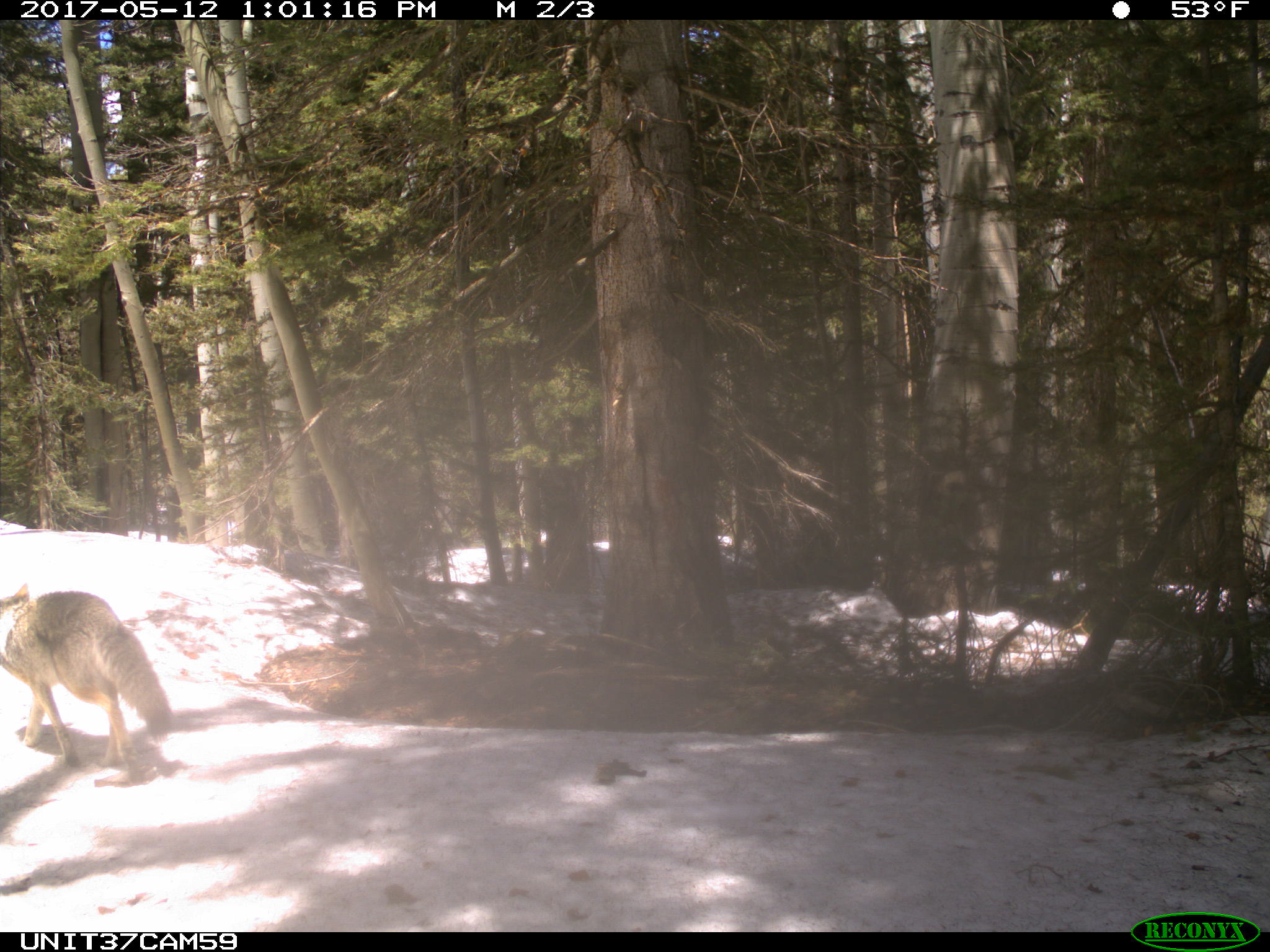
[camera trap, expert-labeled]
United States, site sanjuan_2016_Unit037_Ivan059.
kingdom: Animalia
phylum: Chordata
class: Mammalia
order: Carnivora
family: Canidae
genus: Canis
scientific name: Canis latrans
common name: coyote